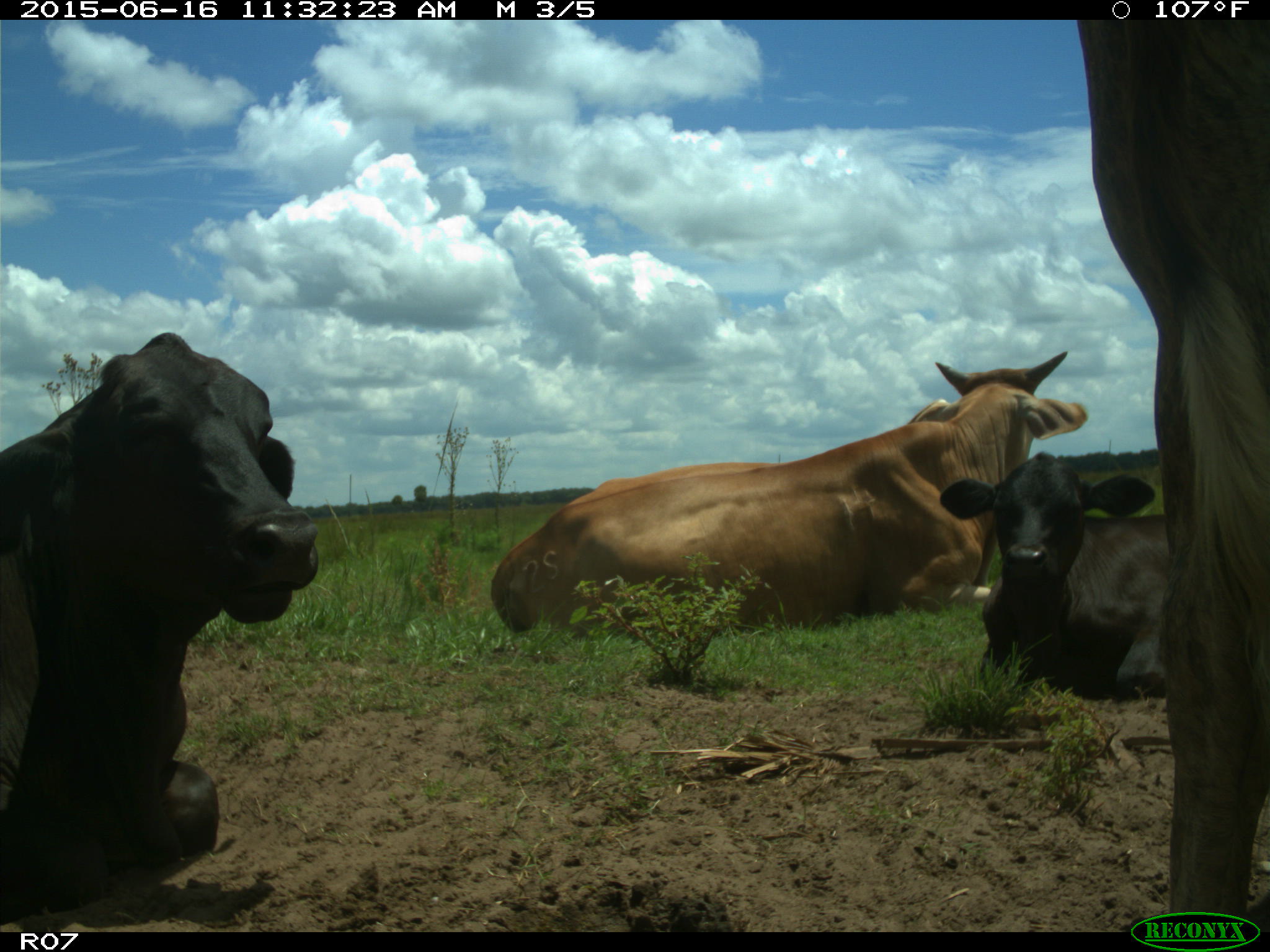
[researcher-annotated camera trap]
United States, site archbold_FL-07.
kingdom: Animalia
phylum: Chordata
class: Mammalia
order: Artiodactyla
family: Bovidae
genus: Bos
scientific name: Bos taurus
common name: domestic cow